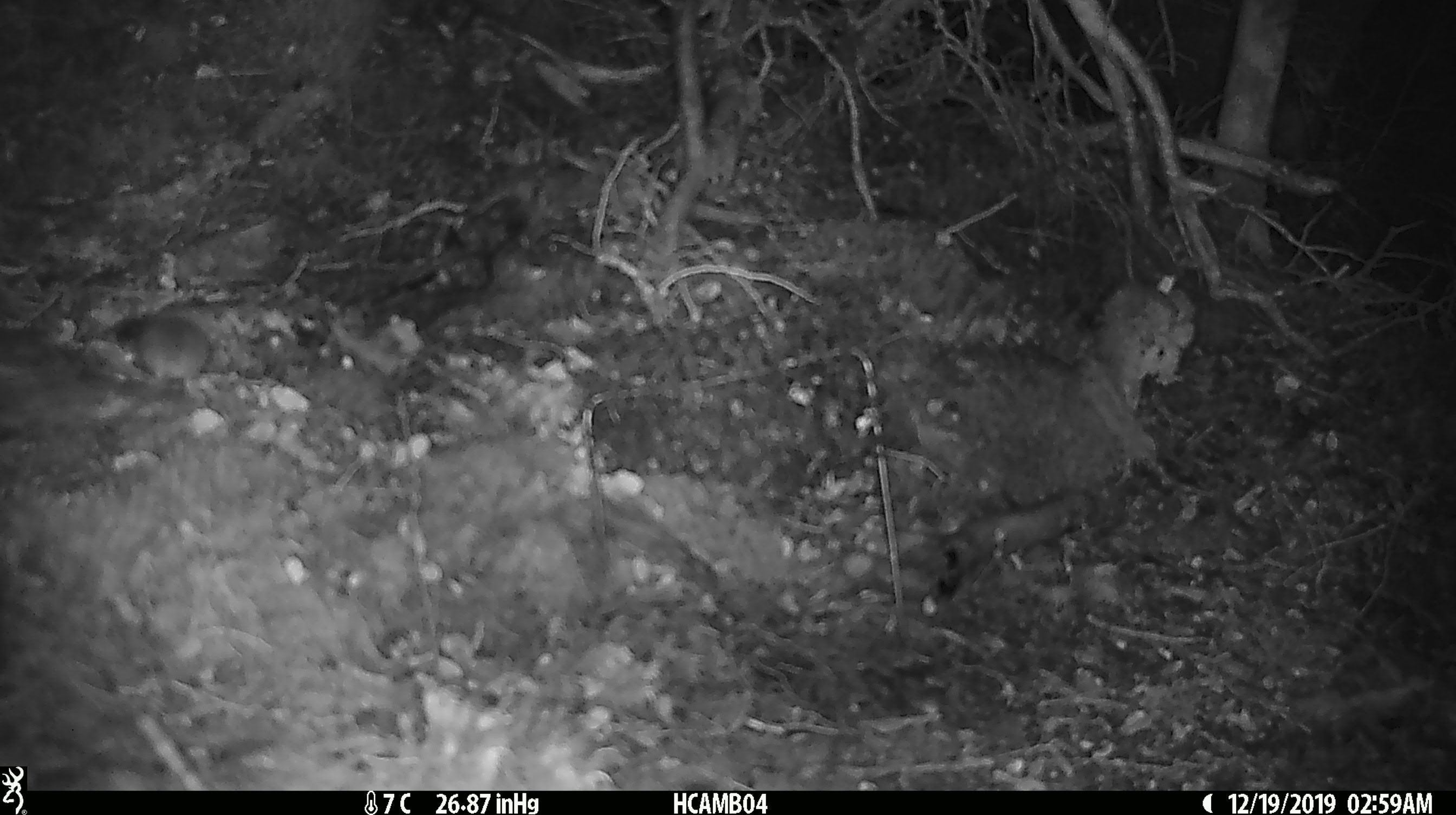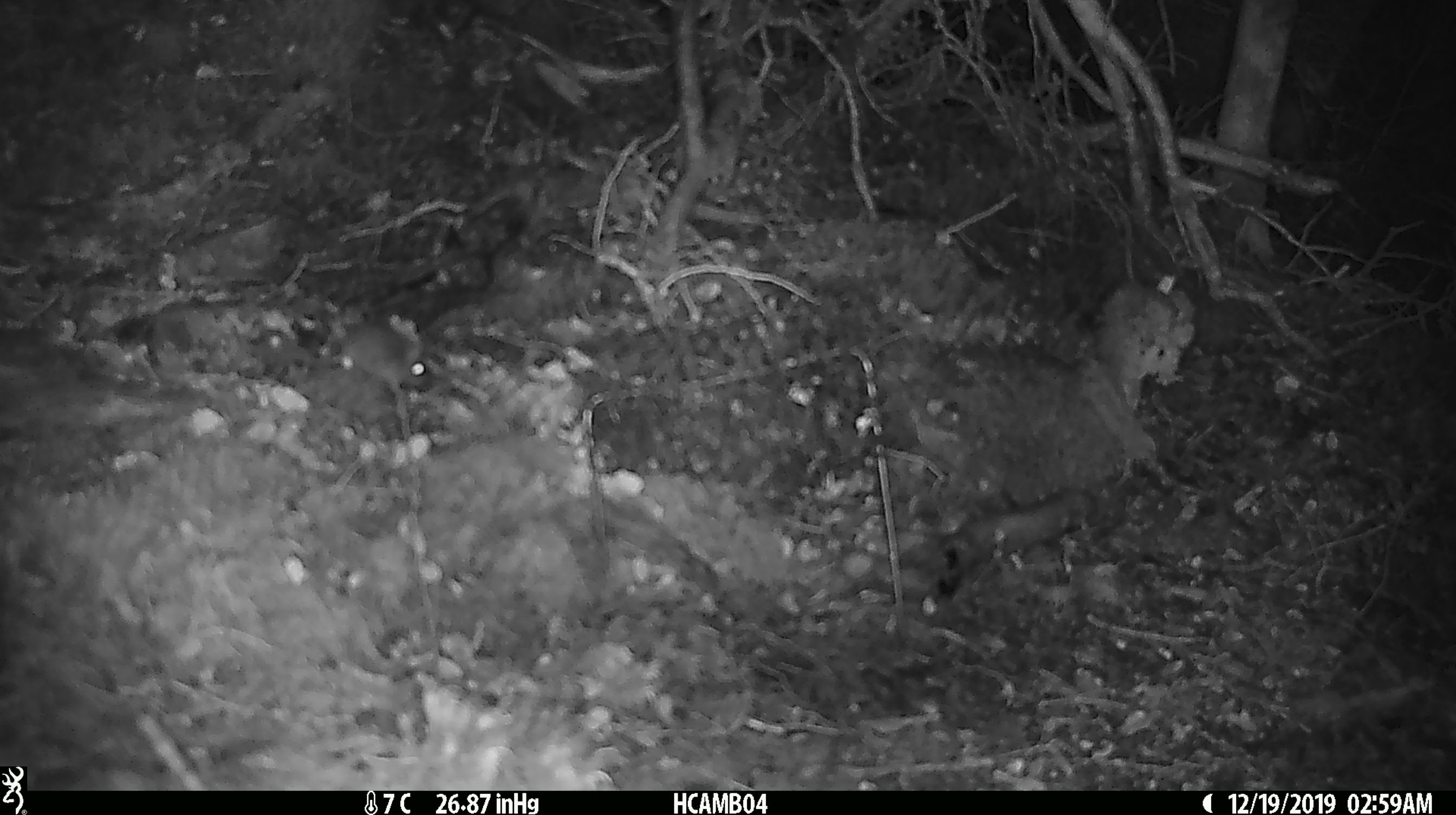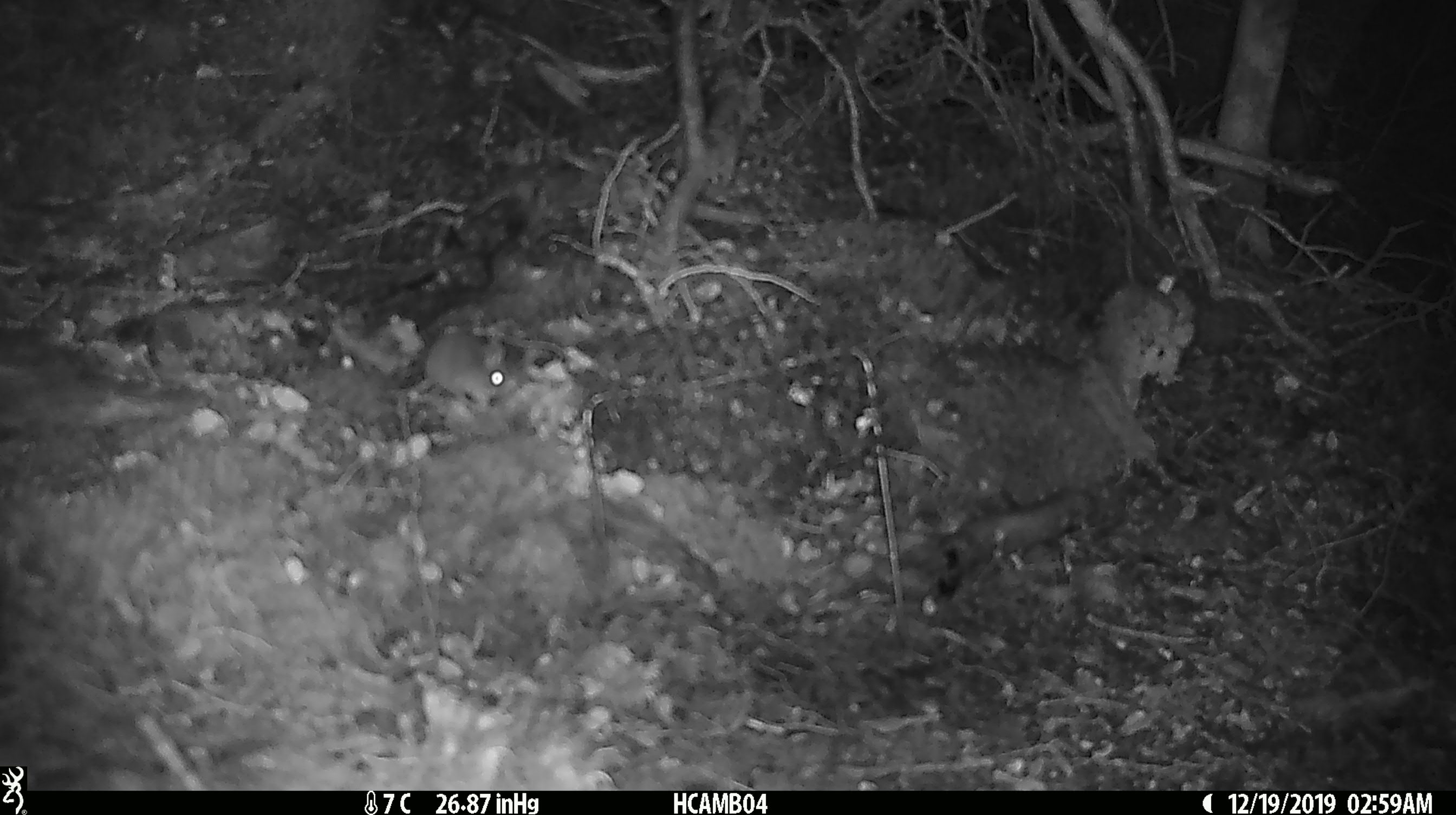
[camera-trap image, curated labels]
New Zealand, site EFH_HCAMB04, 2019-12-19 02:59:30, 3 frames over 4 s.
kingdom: Animalia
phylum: Chordata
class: Mammalia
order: Rodentia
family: Muridae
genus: Mus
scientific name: Mus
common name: mouse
Mouse (Mus).